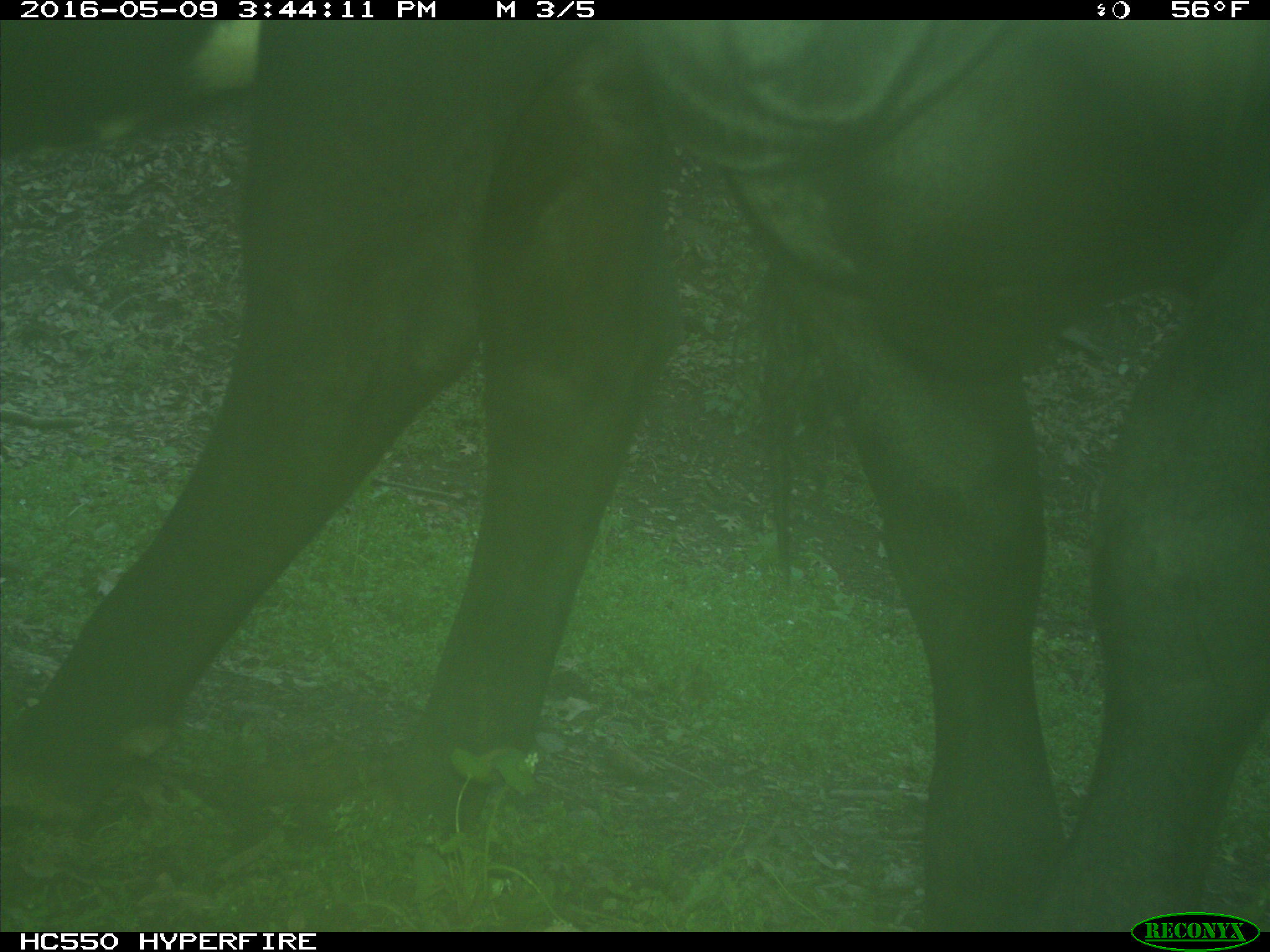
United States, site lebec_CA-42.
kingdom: Animalia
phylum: Chordata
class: Mammalia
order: Artiodactyla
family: Bovidae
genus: Bos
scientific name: Bos taurus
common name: domestic cow